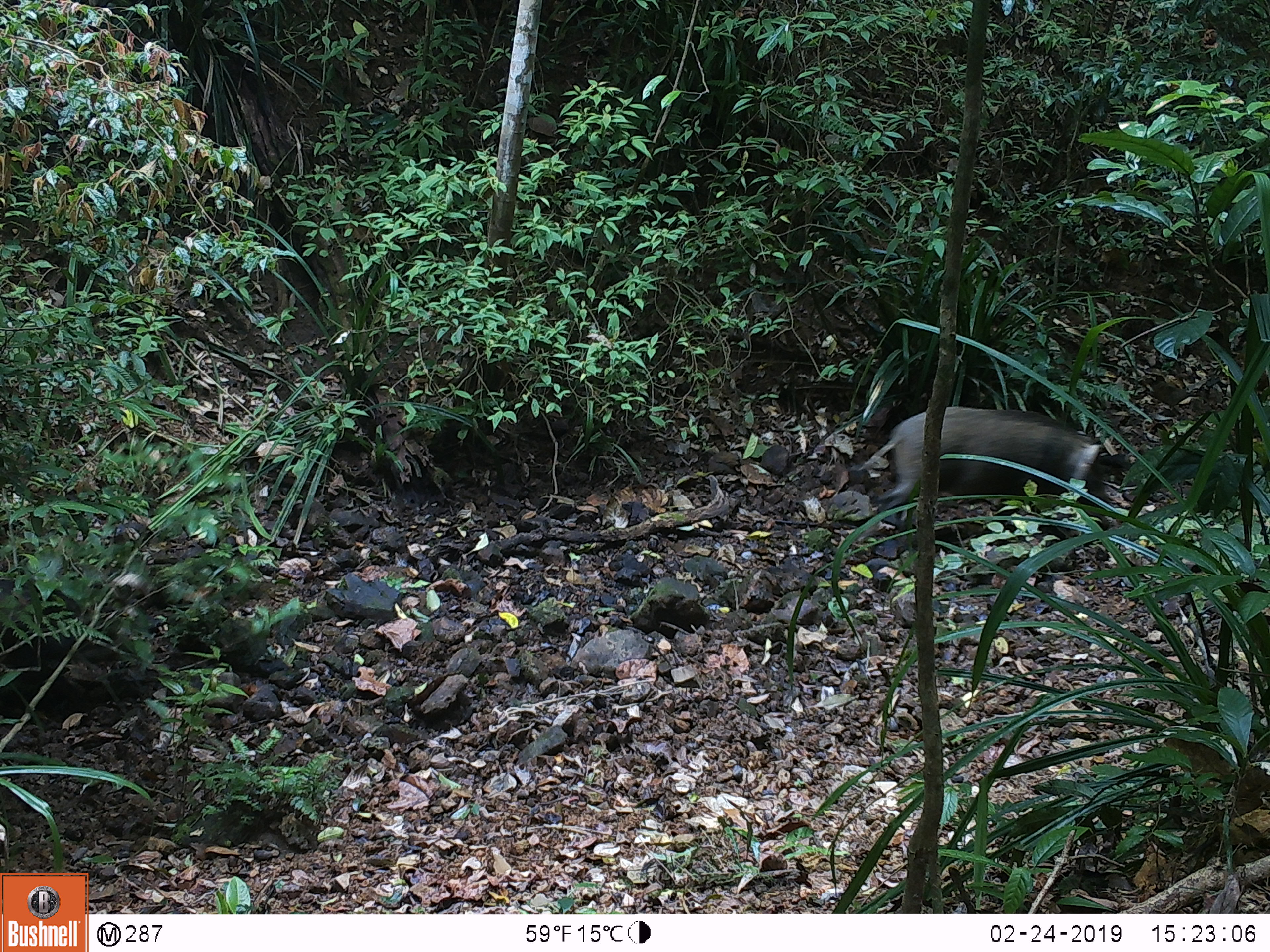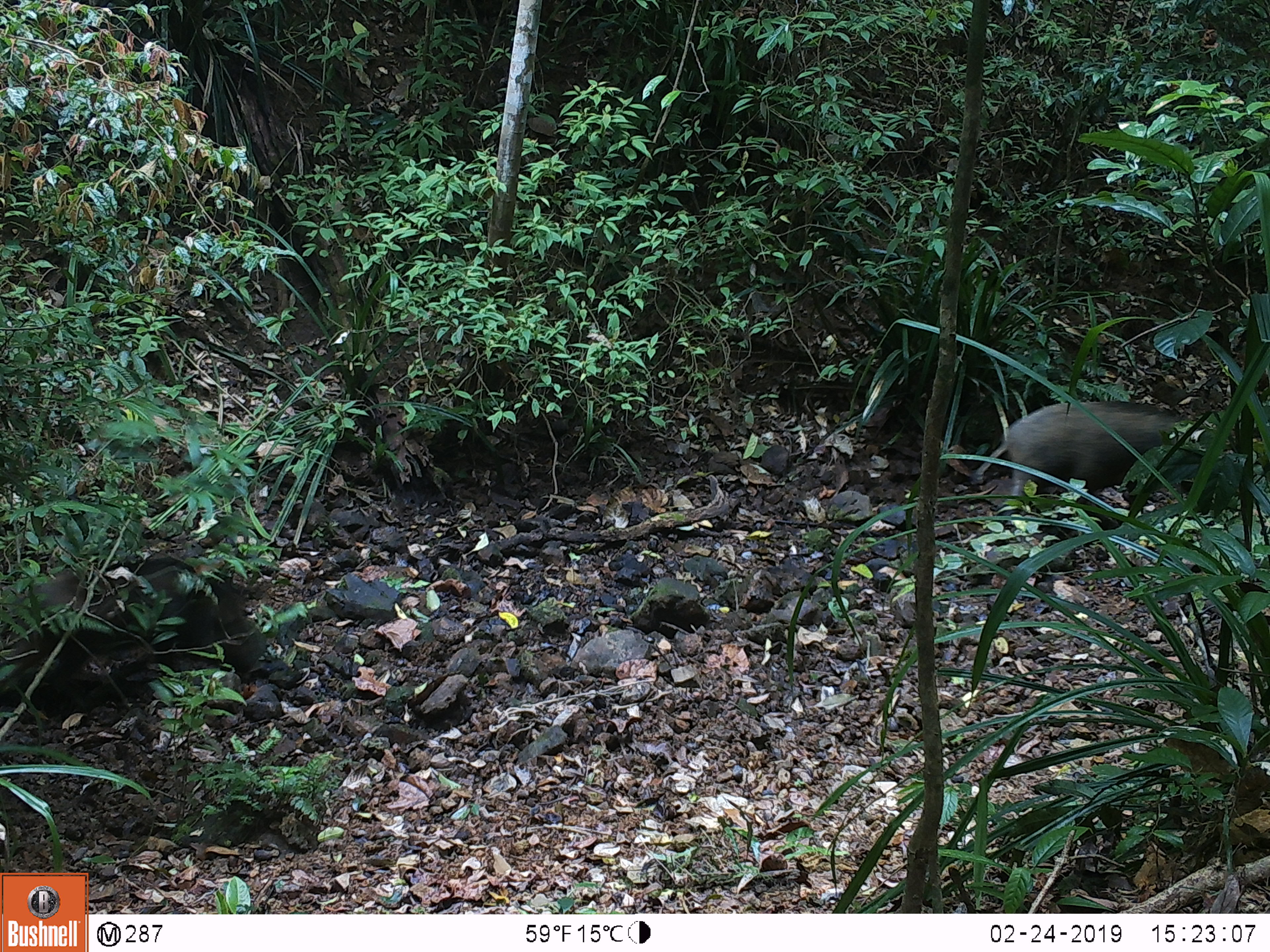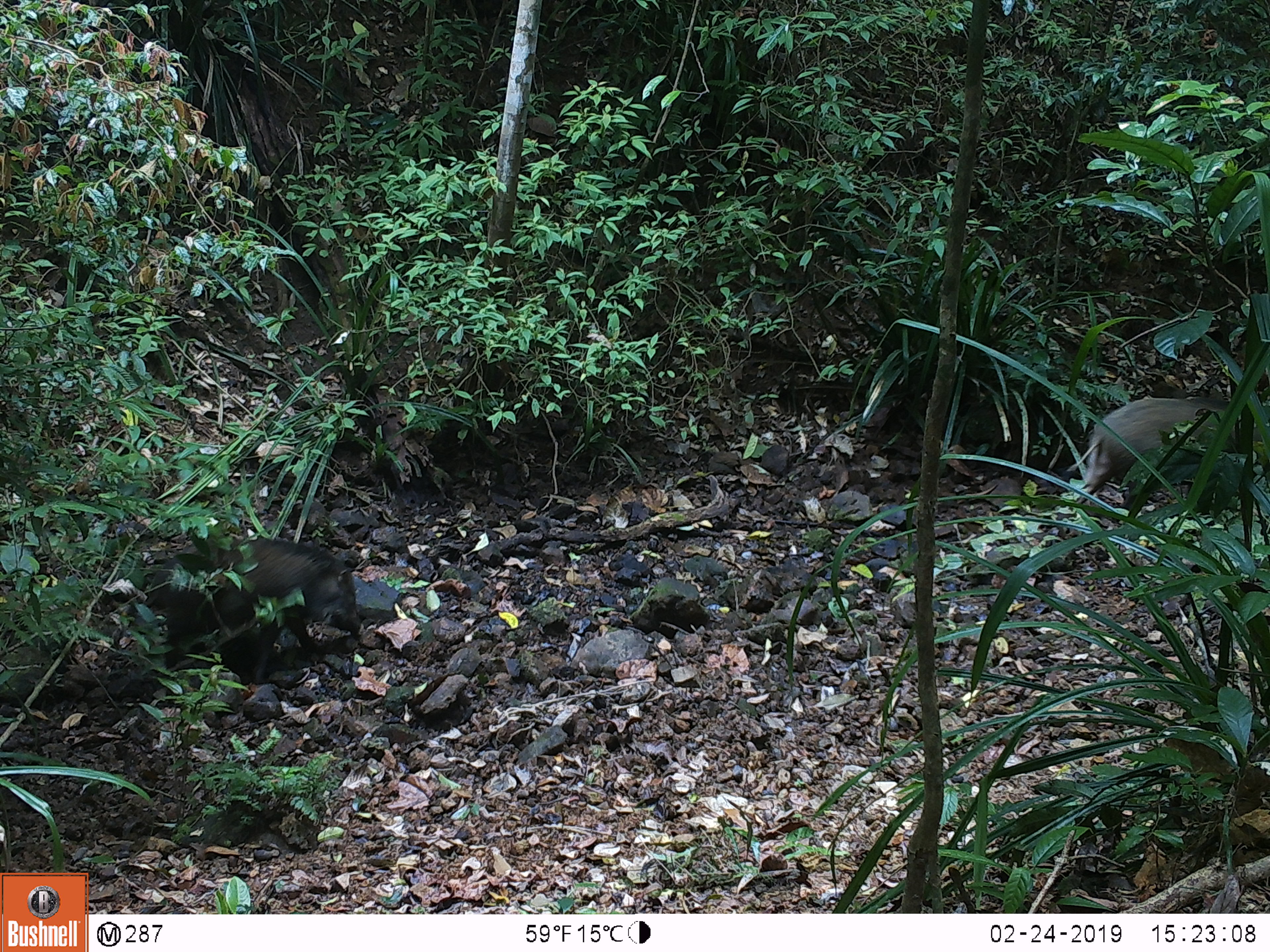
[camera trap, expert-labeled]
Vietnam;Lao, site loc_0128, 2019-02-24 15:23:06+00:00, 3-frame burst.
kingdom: Animalia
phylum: Chordata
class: Mammalia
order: Artiodactyla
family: Suidae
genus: Sus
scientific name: Sus scrofa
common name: eurasian wild pig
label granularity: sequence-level